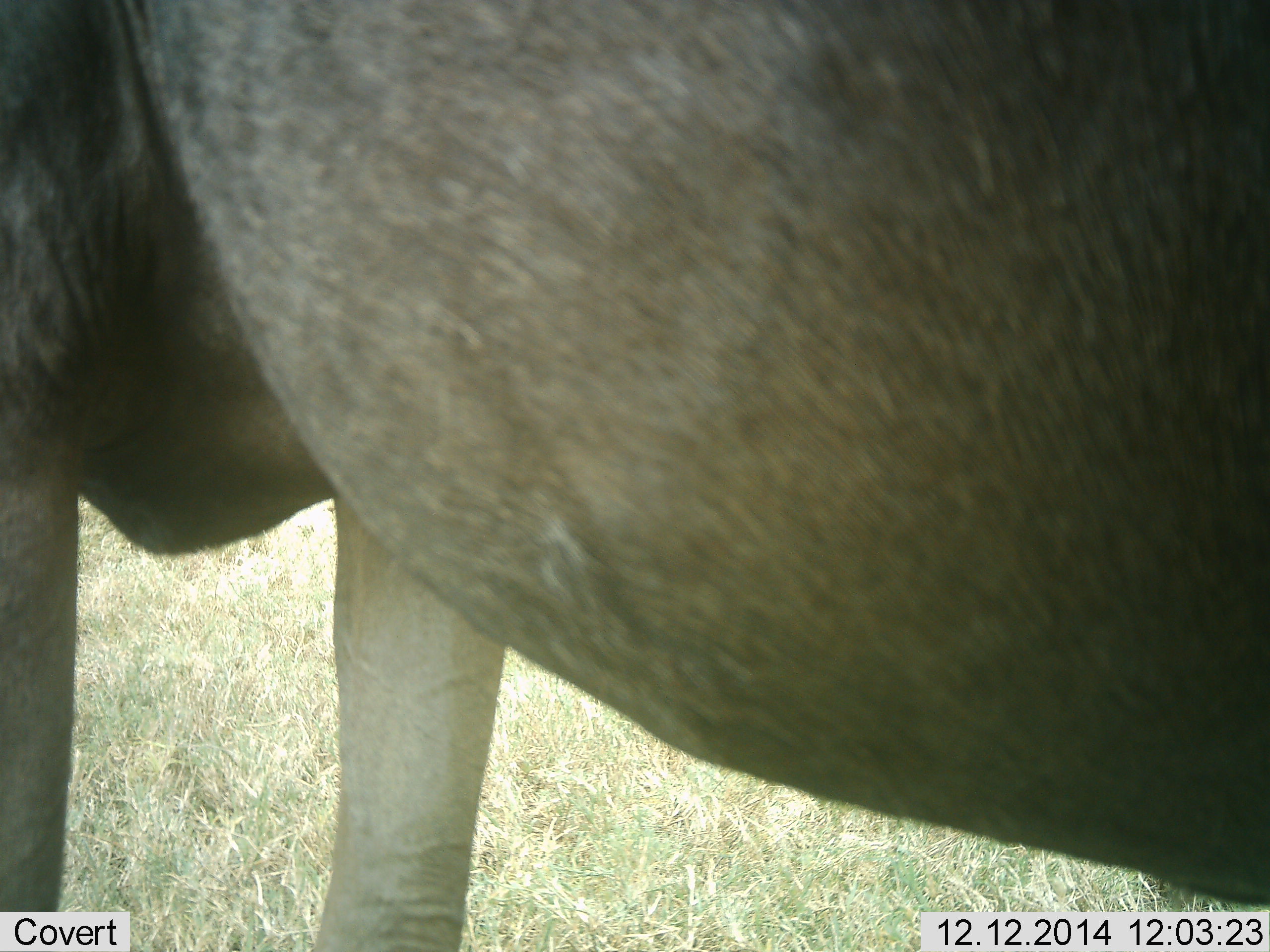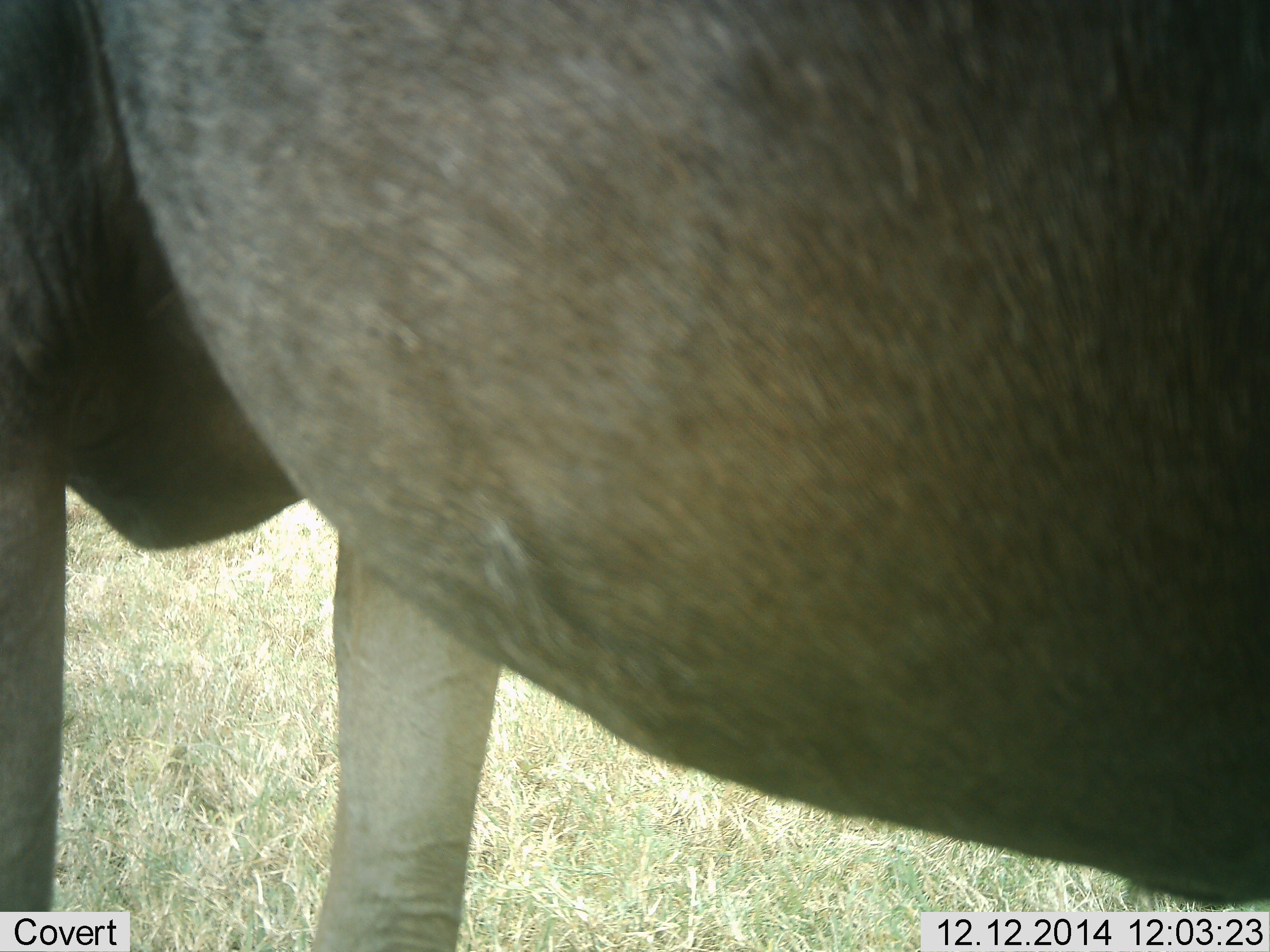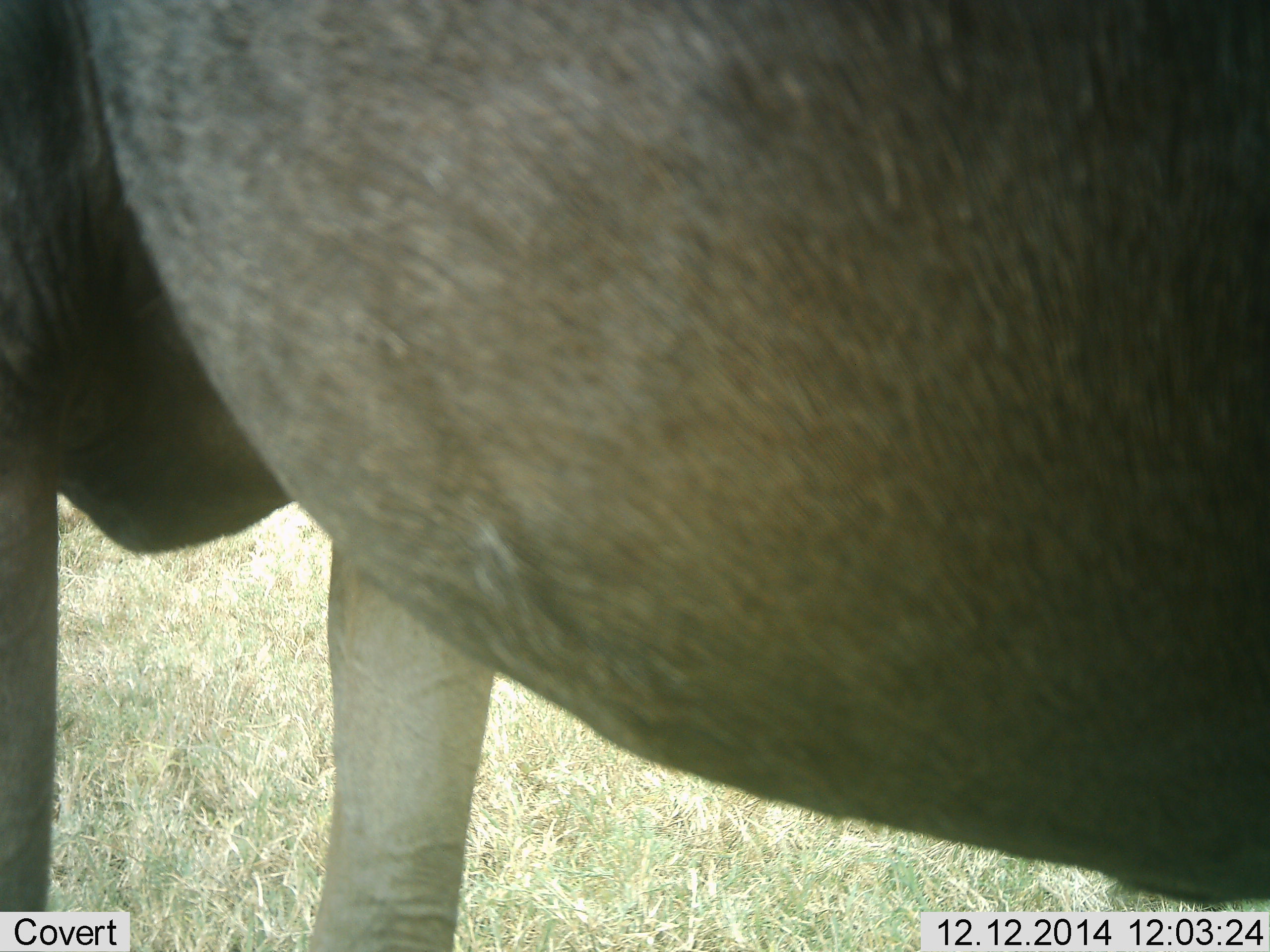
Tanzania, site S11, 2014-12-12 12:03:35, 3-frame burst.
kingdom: Animalia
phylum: Chordata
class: Mammalia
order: Artiodactyla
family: Bovidae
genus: Connochaetes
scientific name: Connochaetes taurinus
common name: blue wildebeest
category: wildebeest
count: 1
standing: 100%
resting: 0%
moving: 0%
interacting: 0%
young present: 0%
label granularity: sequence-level